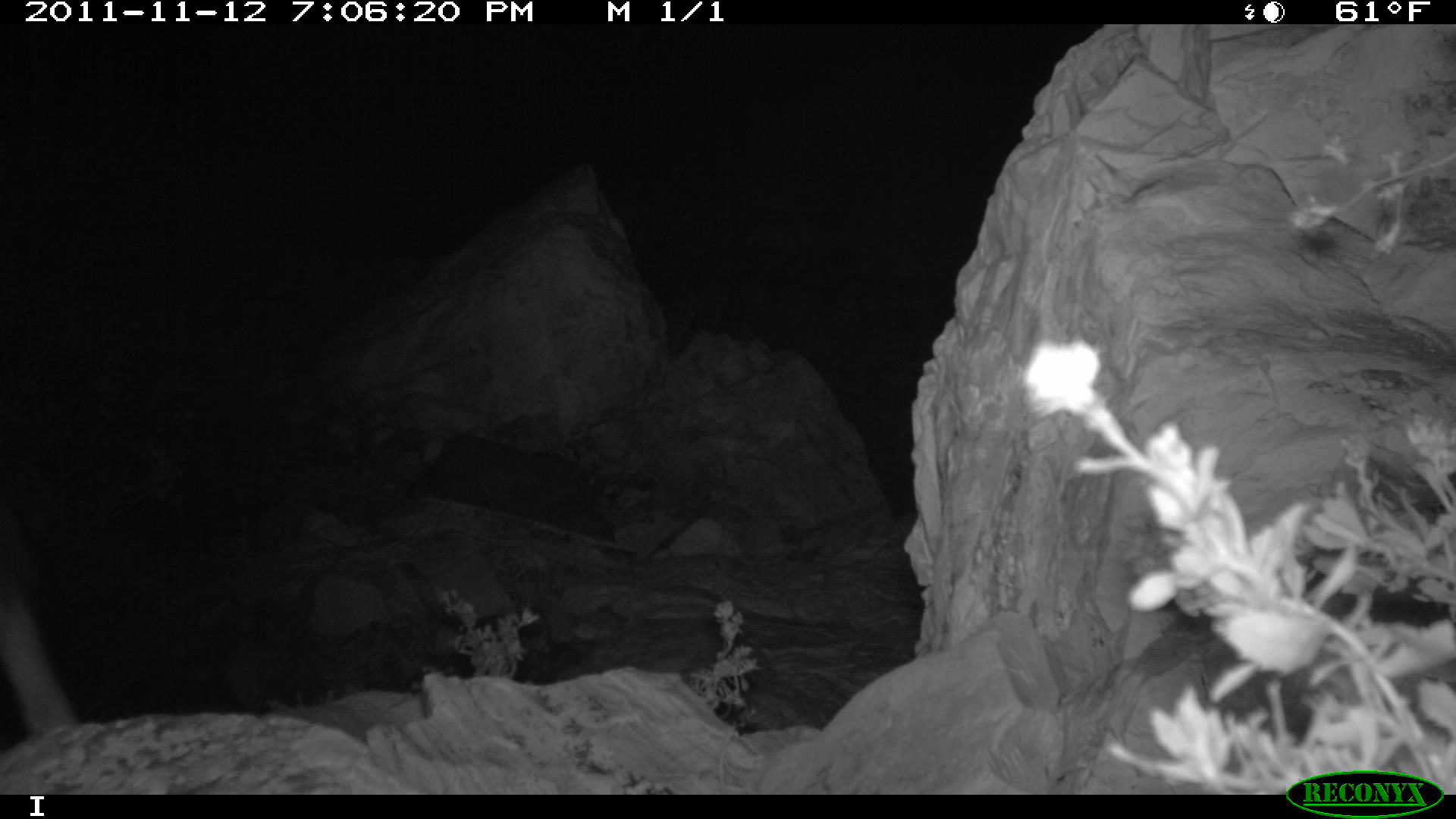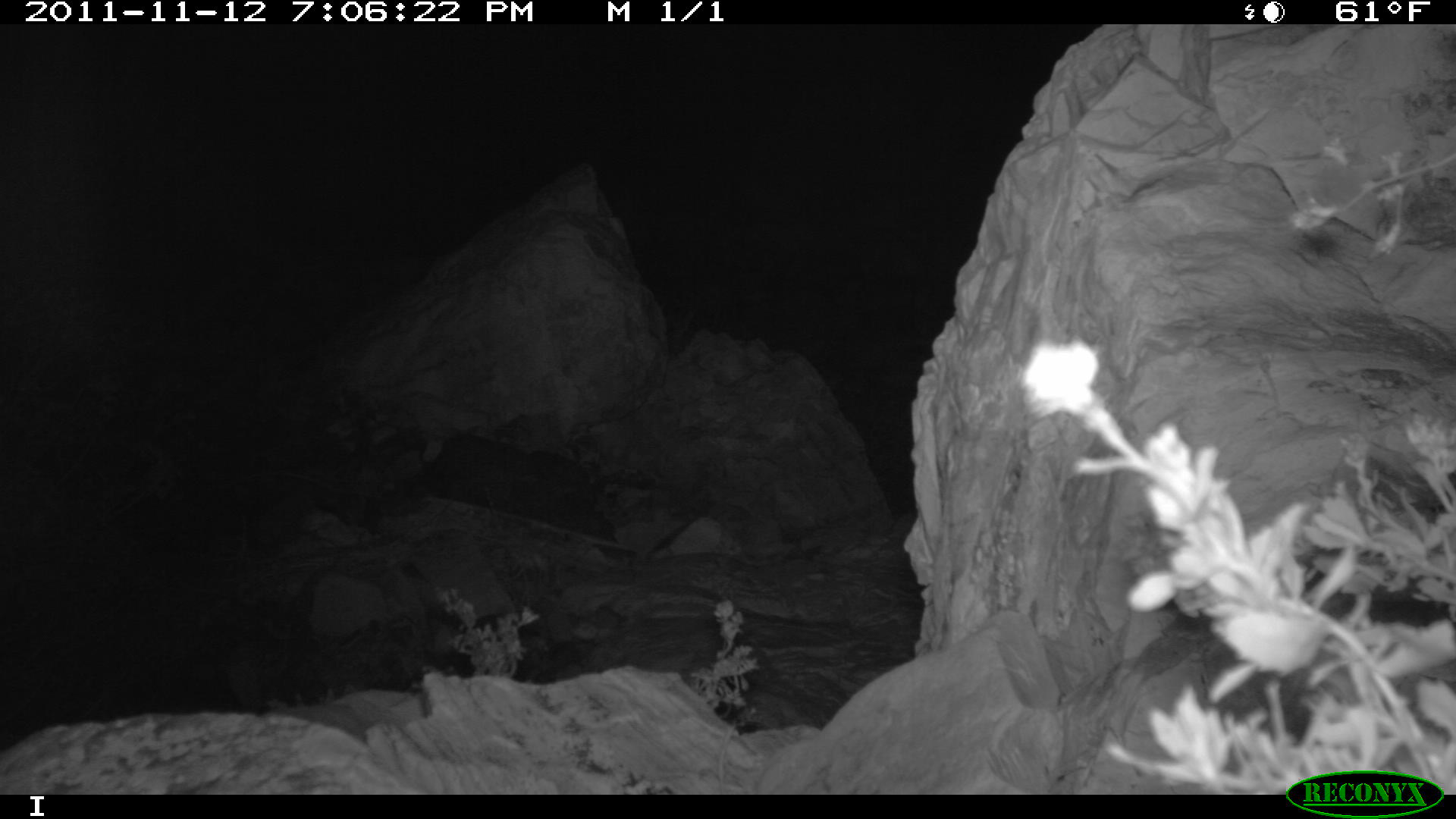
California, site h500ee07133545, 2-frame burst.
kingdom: Animalia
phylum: Chordata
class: Mammalia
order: Carnivora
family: Canidae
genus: Urocyon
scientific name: Urocyon littoralis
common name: island fox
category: fox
Fox (island fox) (Urocyon littoralis).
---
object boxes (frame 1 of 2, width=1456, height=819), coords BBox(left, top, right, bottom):
fox: BBox(0, 489, 78, 736)